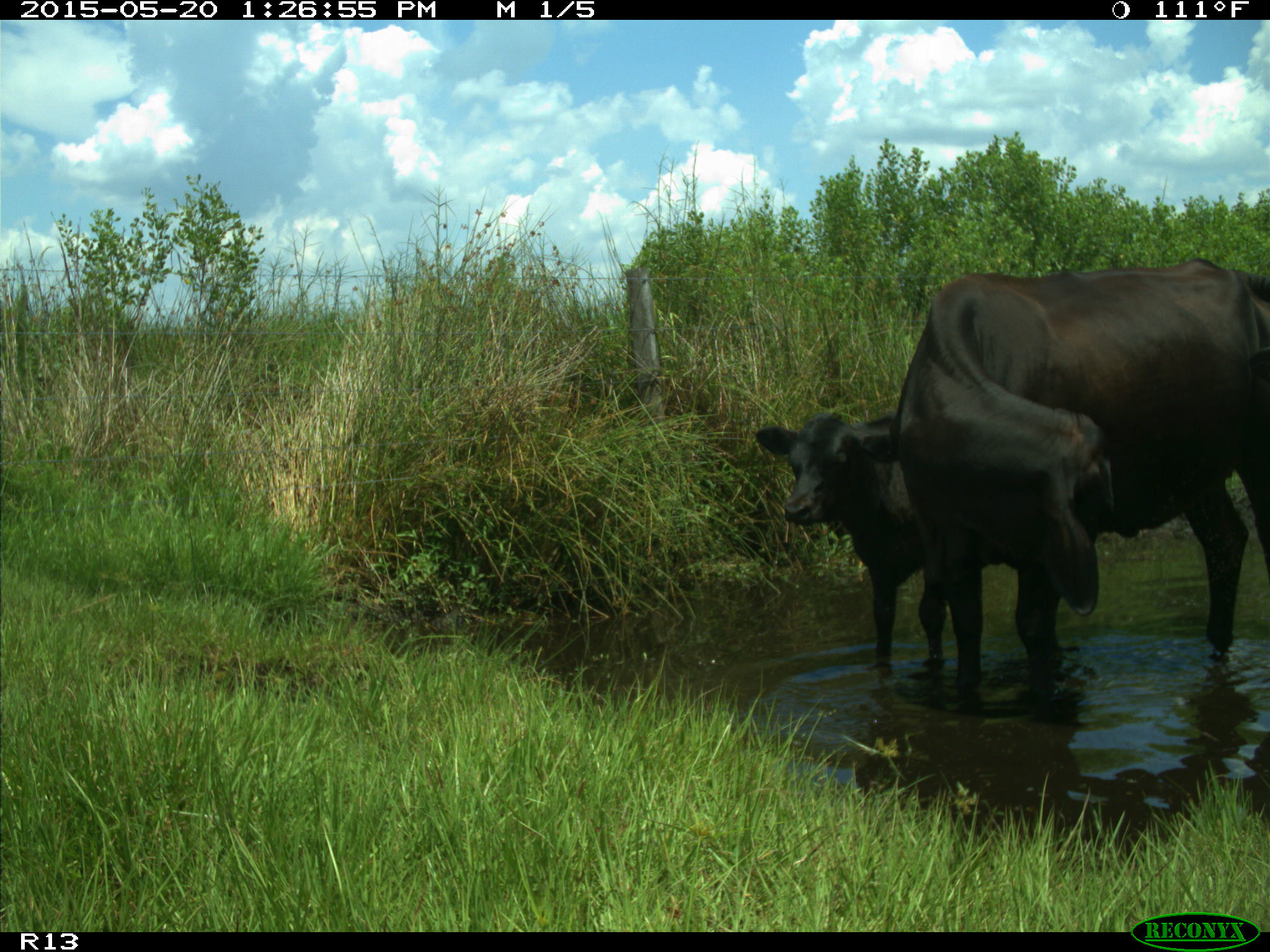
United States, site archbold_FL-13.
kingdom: Animalia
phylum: Chordata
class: Mammalia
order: Artiodactyla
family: Bovidae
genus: Bos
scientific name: Bos taurus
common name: domestic cow